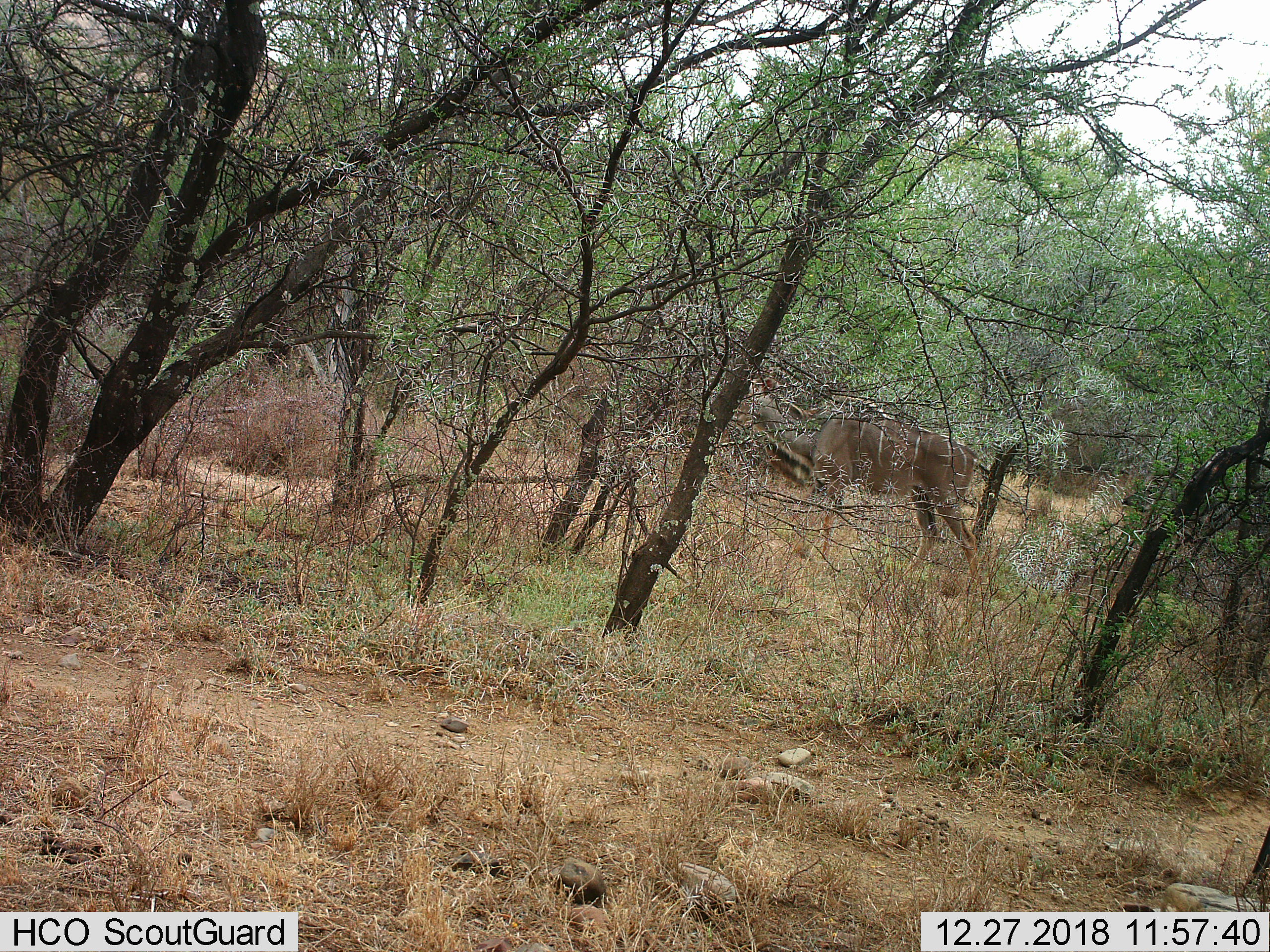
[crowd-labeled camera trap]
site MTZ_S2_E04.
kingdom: Animalia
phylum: Chordata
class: Mammalia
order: Artiodactyla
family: Bovidae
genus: Tragelaphus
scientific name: Tragelaphus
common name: kudu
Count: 1.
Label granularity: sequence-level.